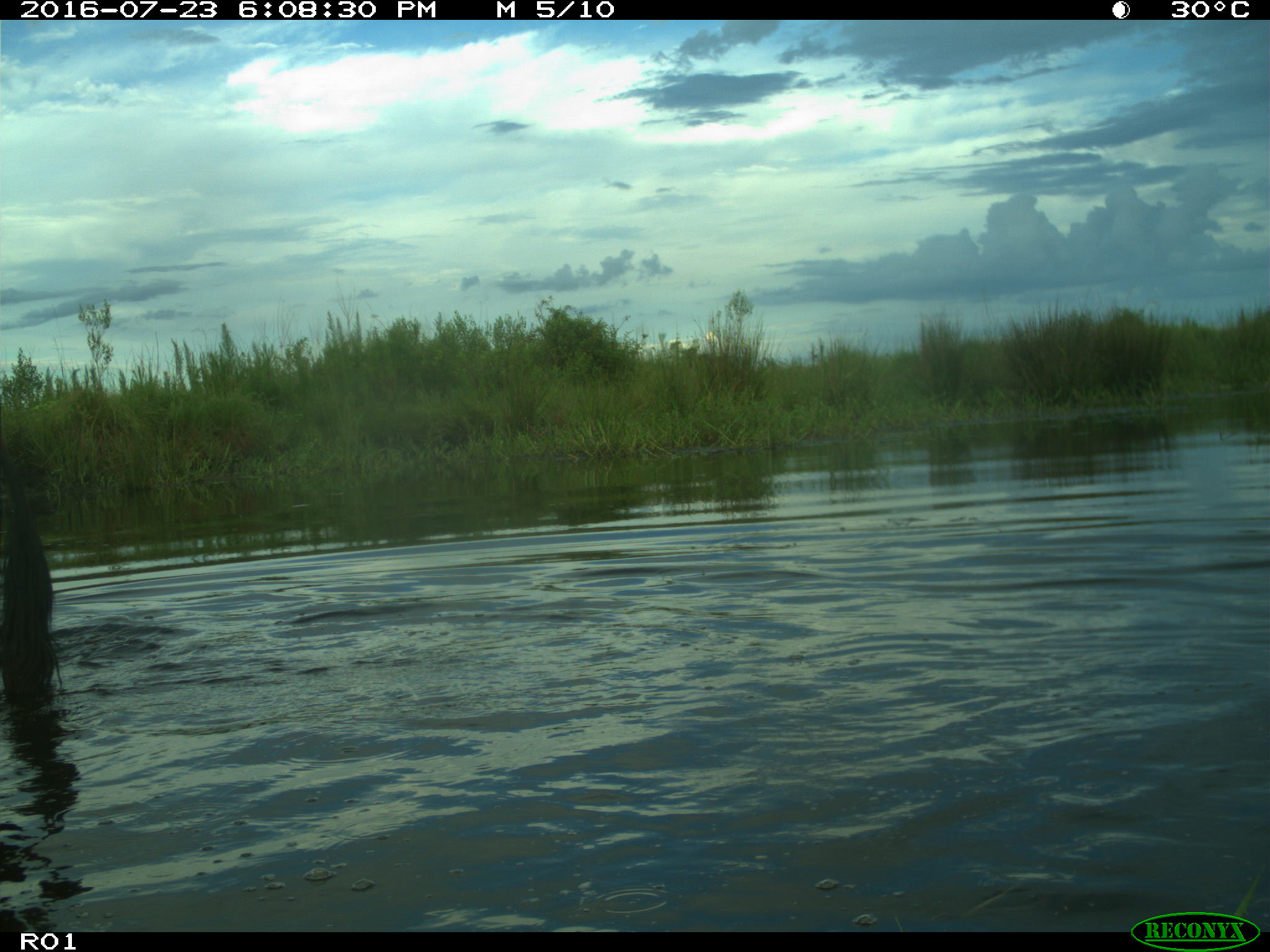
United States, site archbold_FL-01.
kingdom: Animalia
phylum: Chordata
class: Mammalia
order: Artiodactyla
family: Bovidae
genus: Bos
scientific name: Bos taurus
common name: domestic cow